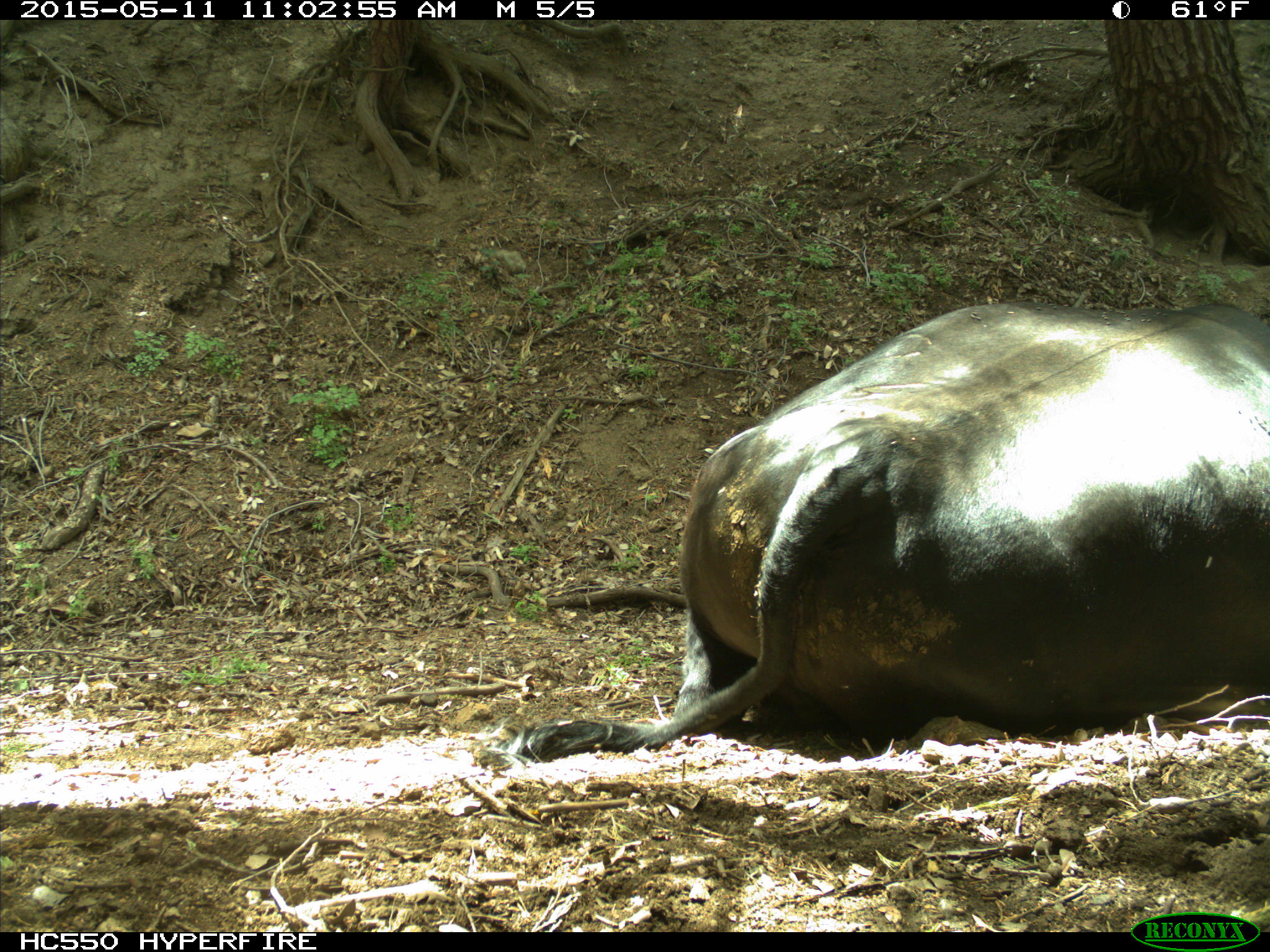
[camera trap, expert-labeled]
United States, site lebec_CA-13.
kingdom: Animalia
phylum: Chordata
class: Mammalia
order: Artiodactyla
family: Bovidae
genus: Bos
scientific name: Bos taurus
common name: domestic cow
Bos taurus (domestic cow).